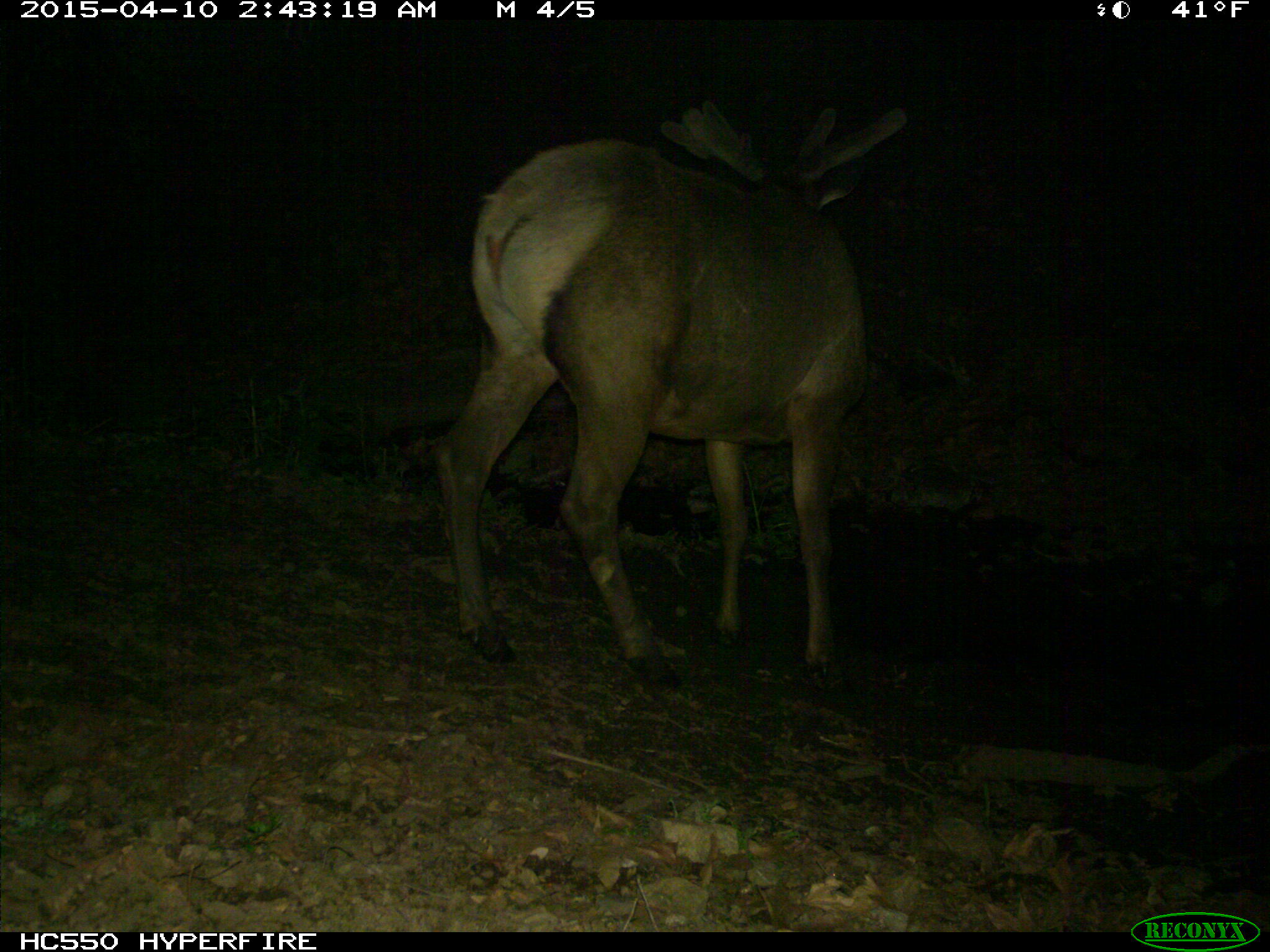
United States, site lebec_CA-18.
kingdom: Animalia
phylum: Chordata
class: Mammalia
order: Artiodactyla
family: Cervidae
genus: Cervus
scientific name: Cervus canadensis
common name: elk